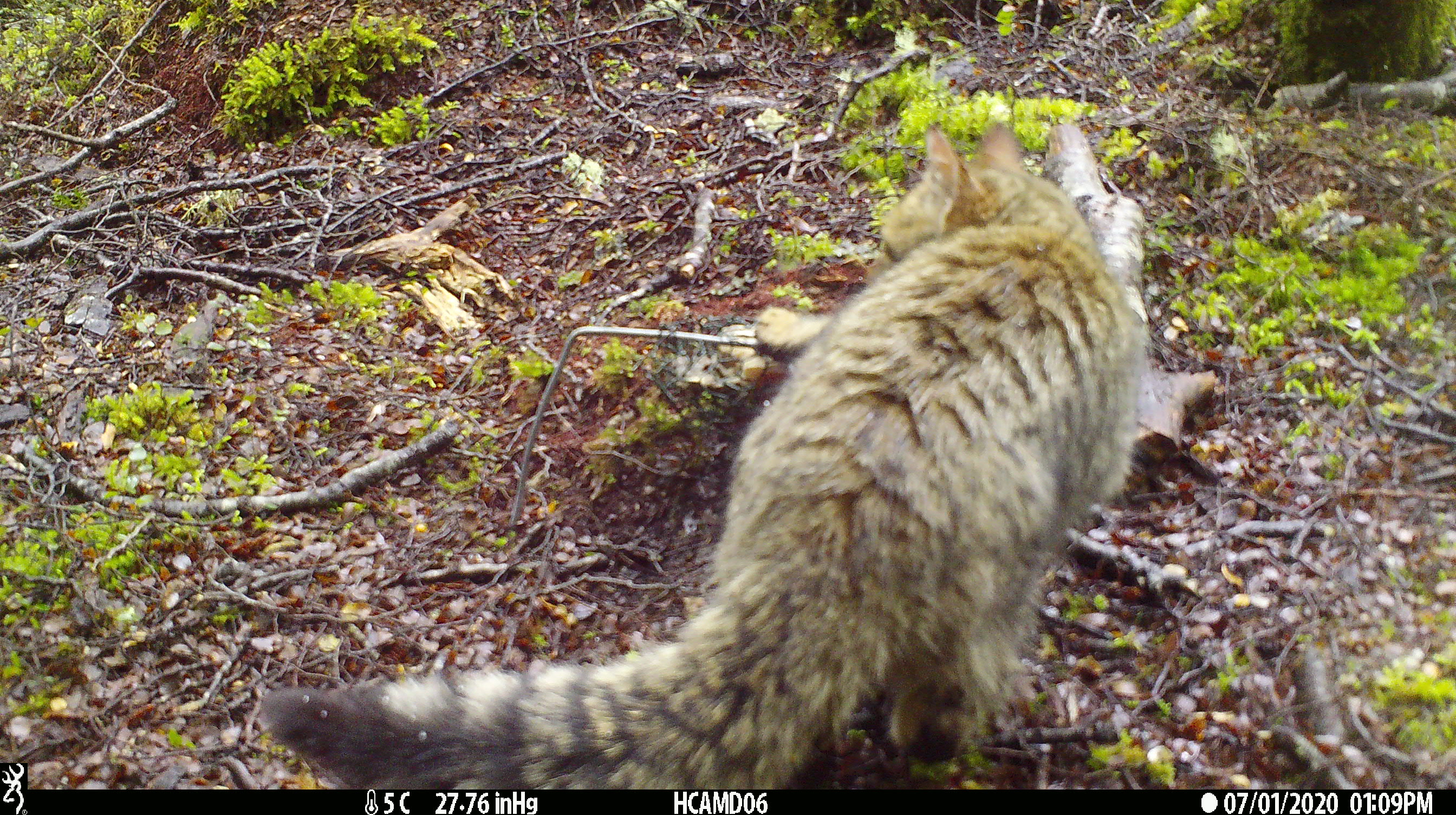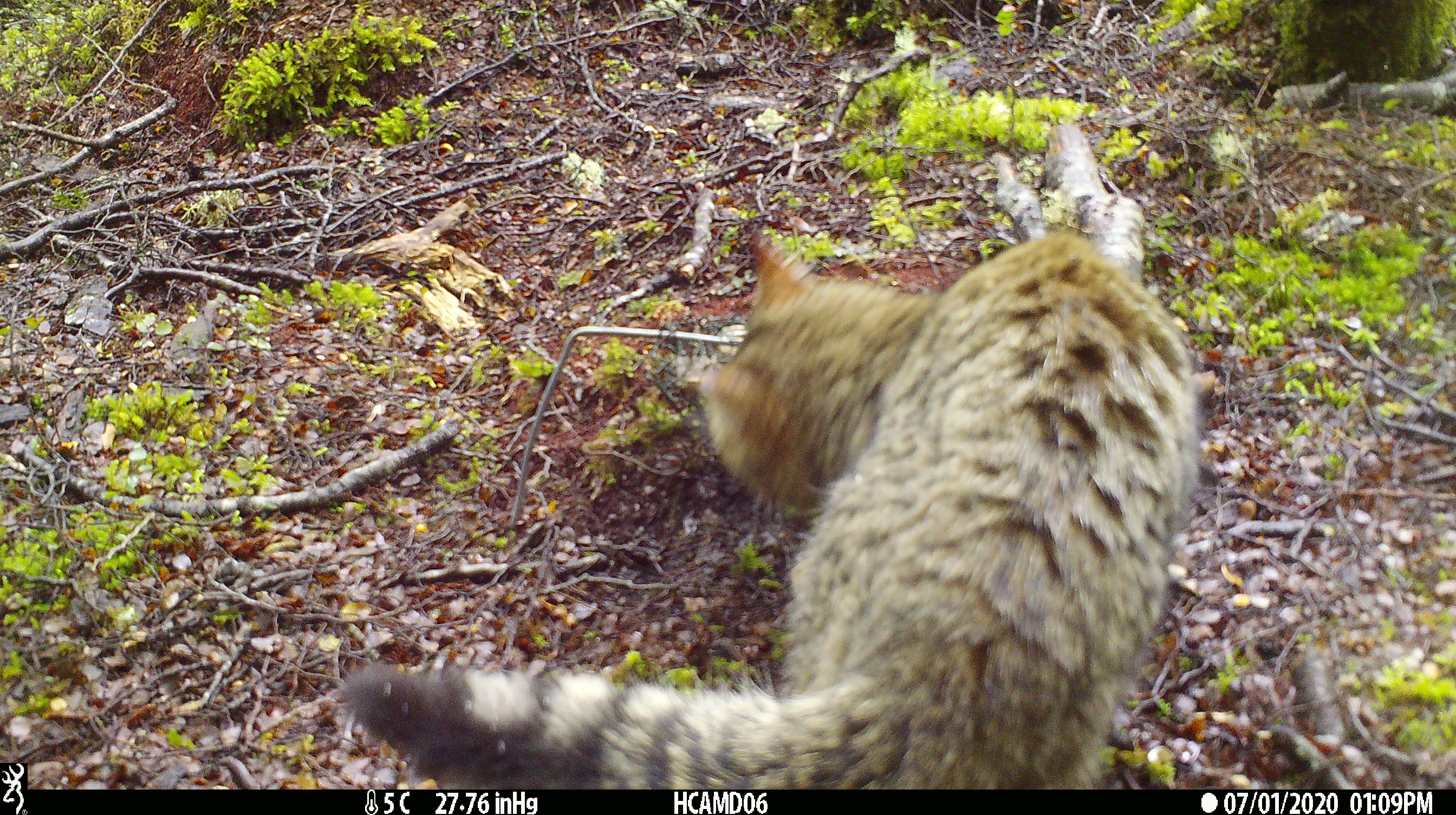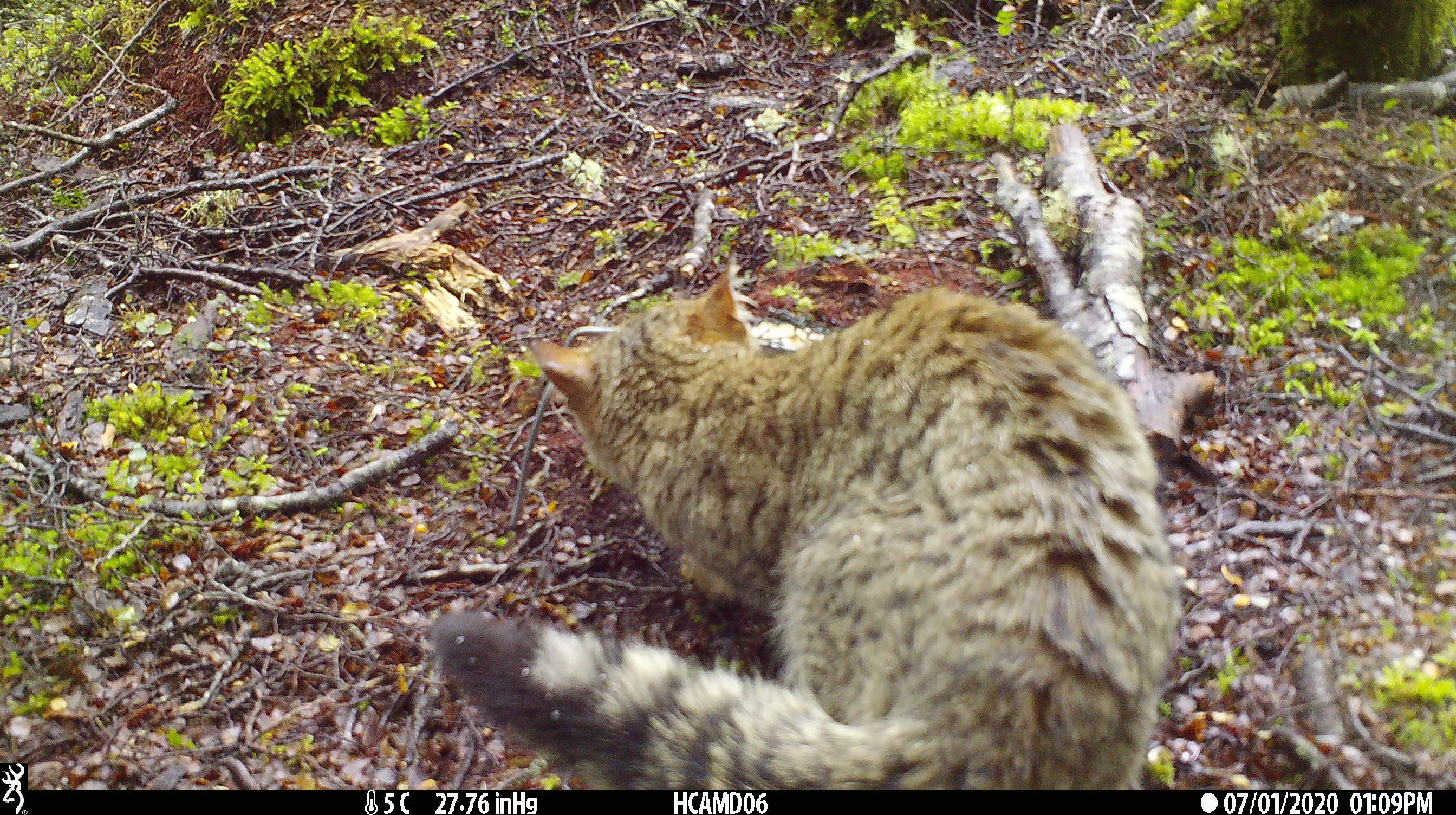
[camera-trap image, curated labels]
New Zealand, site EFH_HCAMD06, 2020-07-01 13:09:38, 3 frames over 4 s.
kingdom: Animalia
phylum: Chordata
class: Mammalia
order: Carnivora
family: Felidae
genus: Felis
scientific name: Felis catus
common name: domestic cat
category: cat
Cat (domestic cat) (Felis catus).